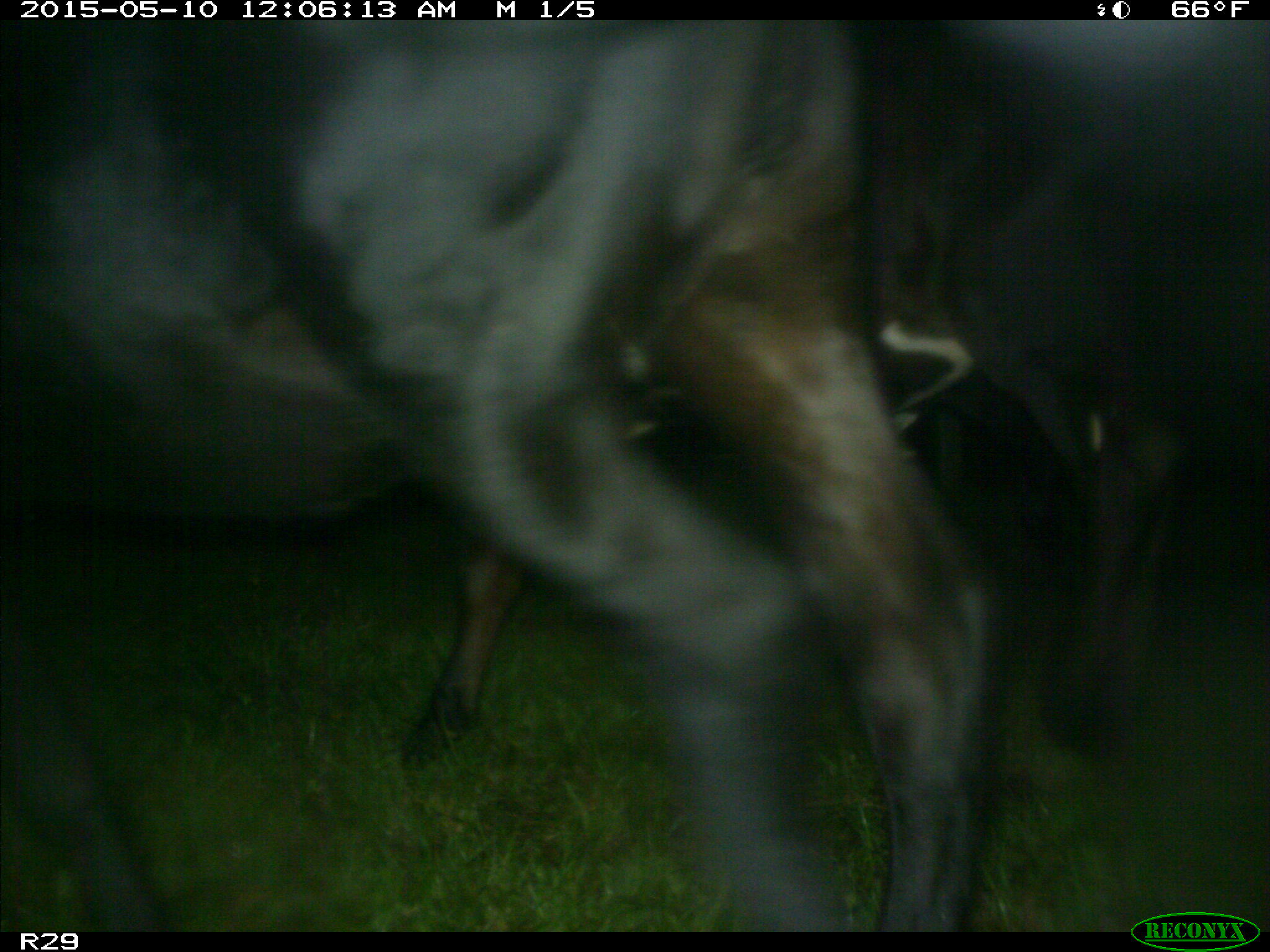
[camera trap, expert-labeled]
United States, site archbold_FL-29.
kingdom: Animalia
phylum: Chordata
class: Mammalia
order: Artiodactyla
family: Bovidae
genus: Bos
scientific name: Bos taurus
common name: domestic cow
Bos taurus (domestic cow).